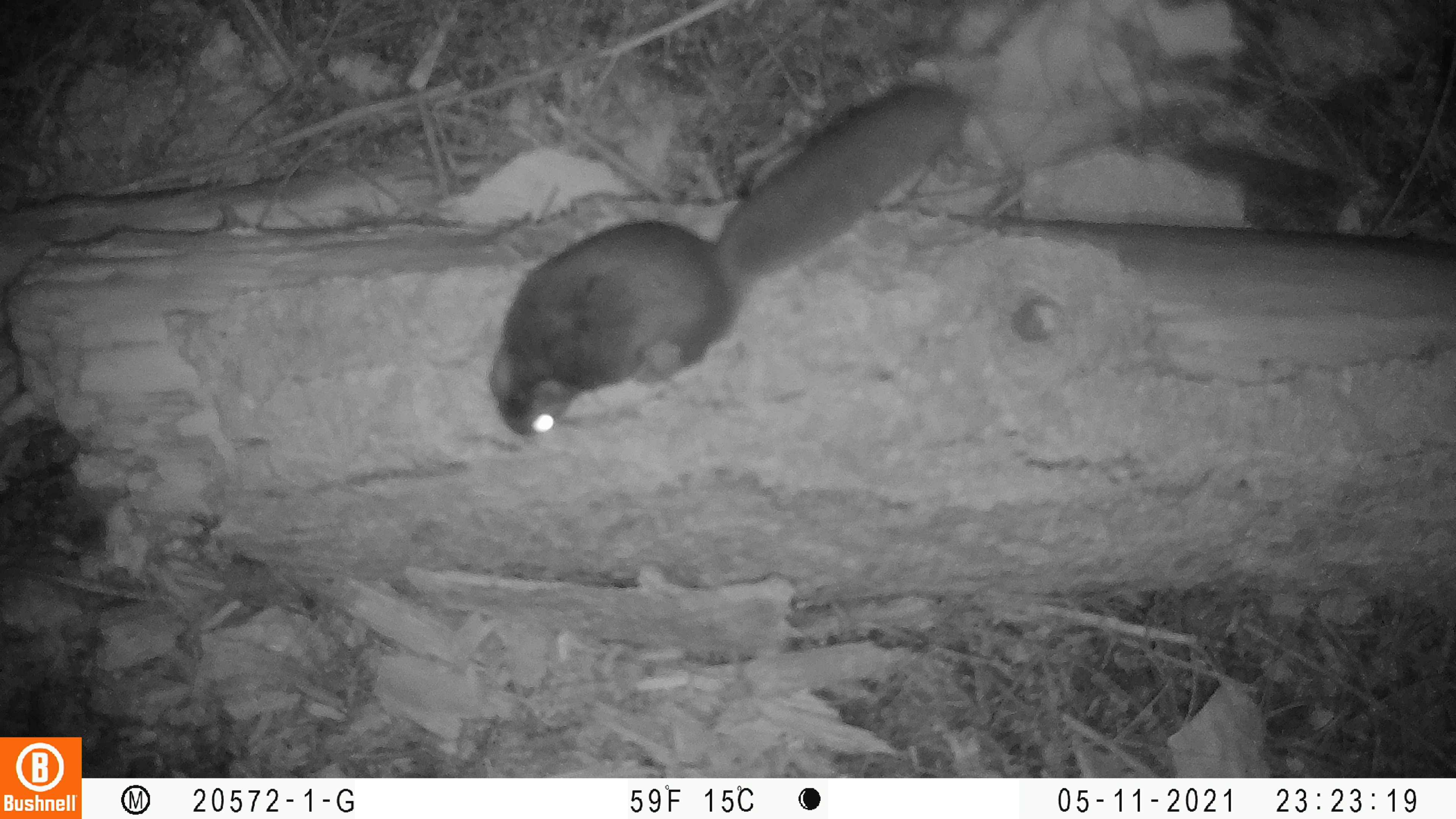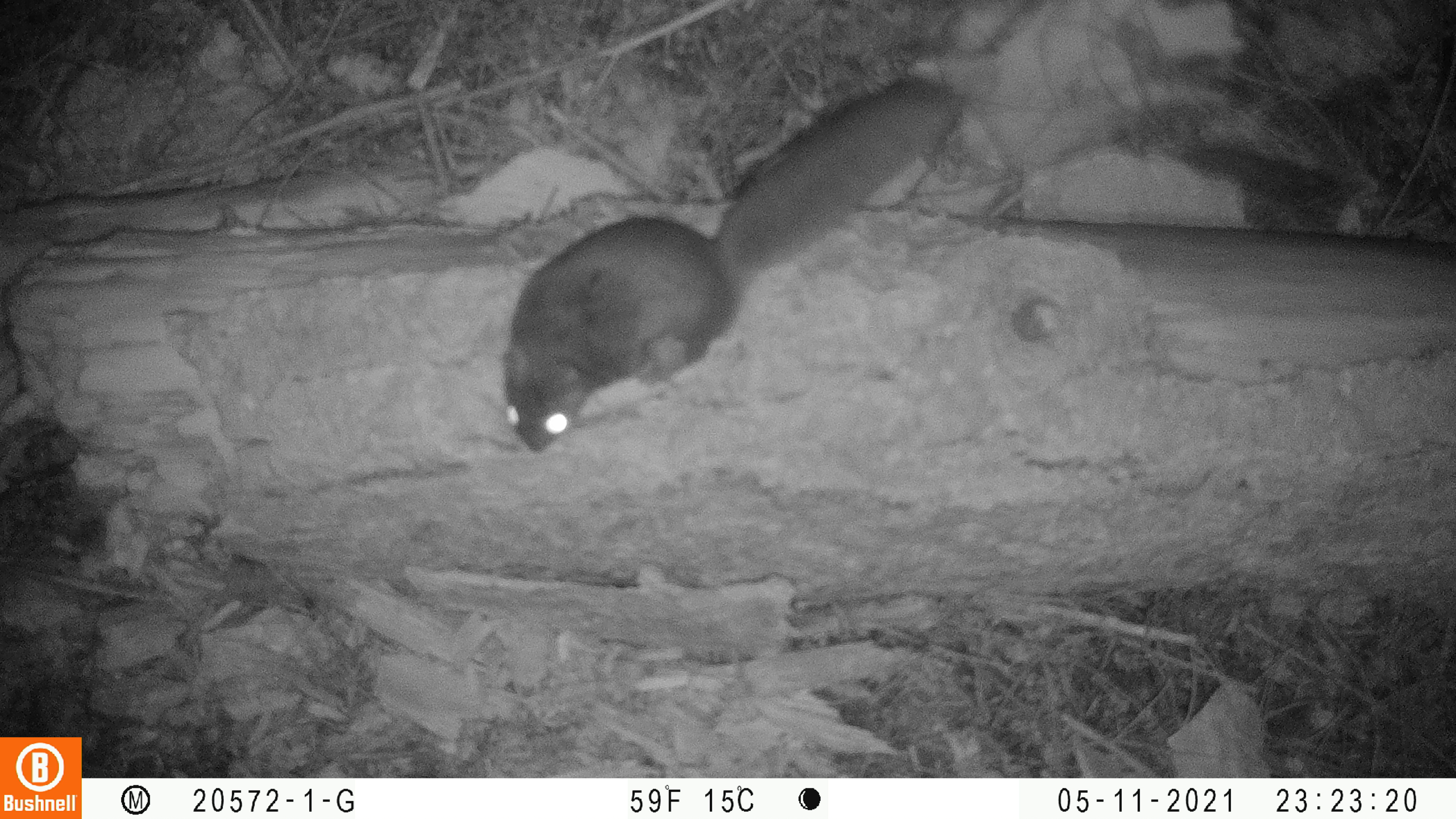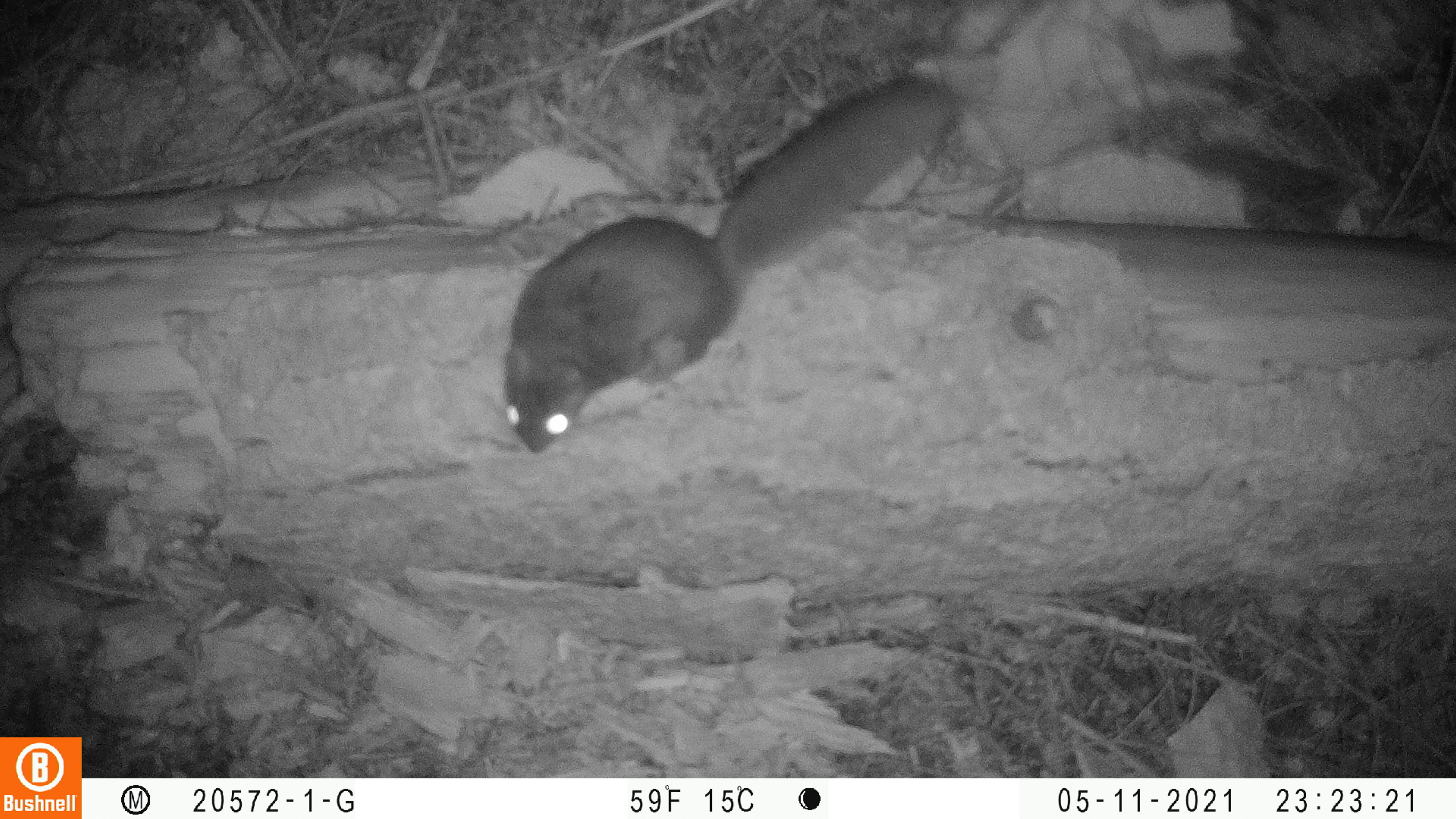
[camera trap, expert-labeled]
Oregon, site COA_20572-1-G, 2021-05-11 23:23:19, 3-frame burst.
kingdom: Animalia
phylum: Chordata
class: Mammalia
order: Rodentia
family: Sciuridae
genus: Glaucomys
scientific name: Glaucomys oregonensis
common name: humboldt's flying squirrel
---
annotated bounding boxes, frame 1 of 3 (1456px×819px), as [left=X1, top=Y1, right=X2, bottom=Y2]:
humboldt's flying squirrel: [left=484, top=77, right=977, bottom=440]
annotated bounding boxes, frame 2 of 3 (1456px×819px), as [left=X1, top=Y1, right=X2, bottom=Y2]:
humboldt's flying squirrel: [left=496, top=79, right=970, bottom=463]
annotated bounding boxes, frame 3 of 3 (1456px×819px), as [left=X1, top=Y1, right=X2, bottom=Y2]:
humboldt's flying squirrel: [left=497, top=71, right=960, bottom=456]